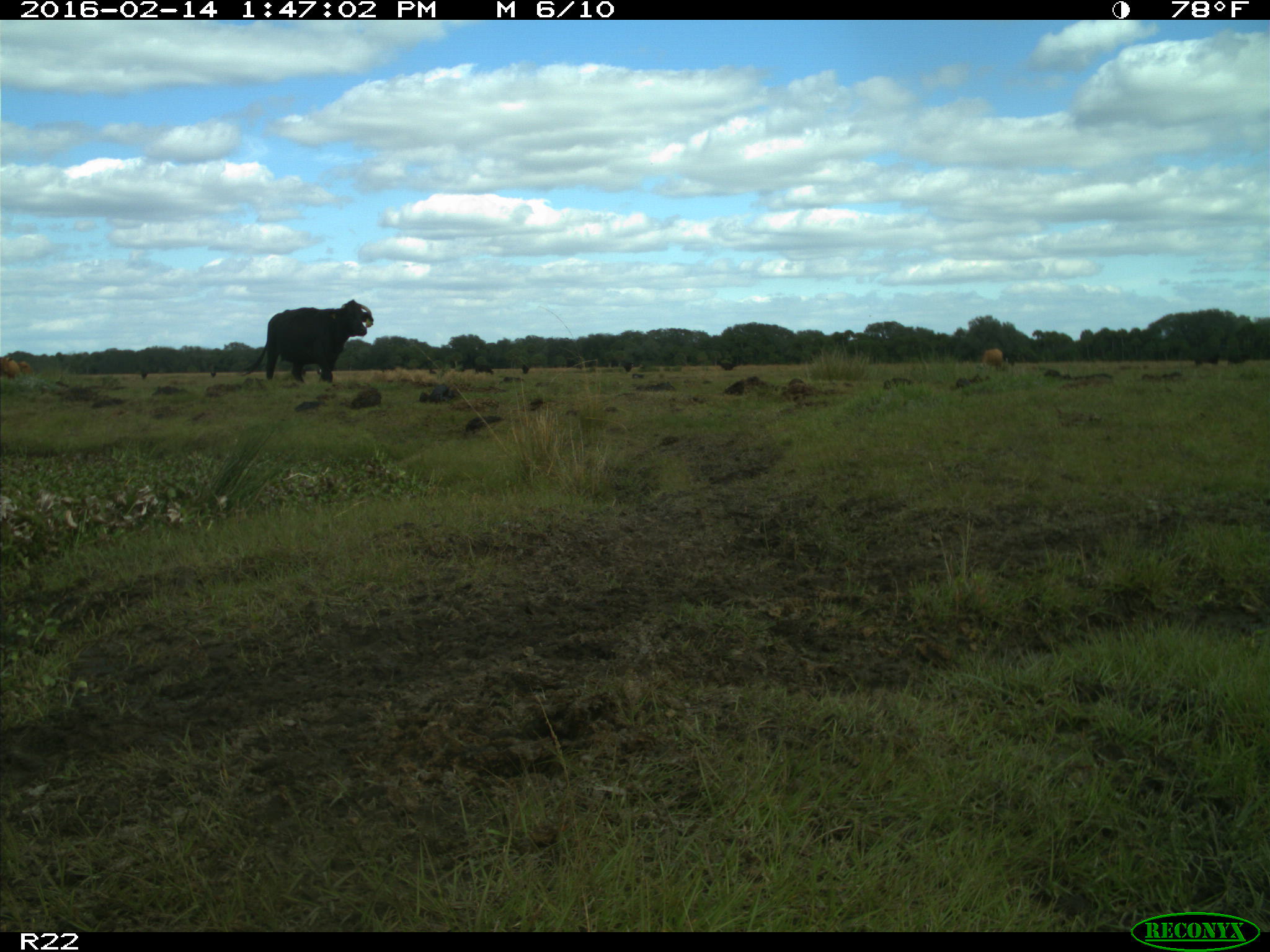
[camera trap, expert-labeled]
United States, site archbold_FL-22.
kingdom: Animalia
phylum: Chordata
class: Mammalia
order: Artiodactyla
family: Bovidae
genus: Bos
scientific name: Bos taurus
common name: domestic cow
Bos taurus (domestic cow).